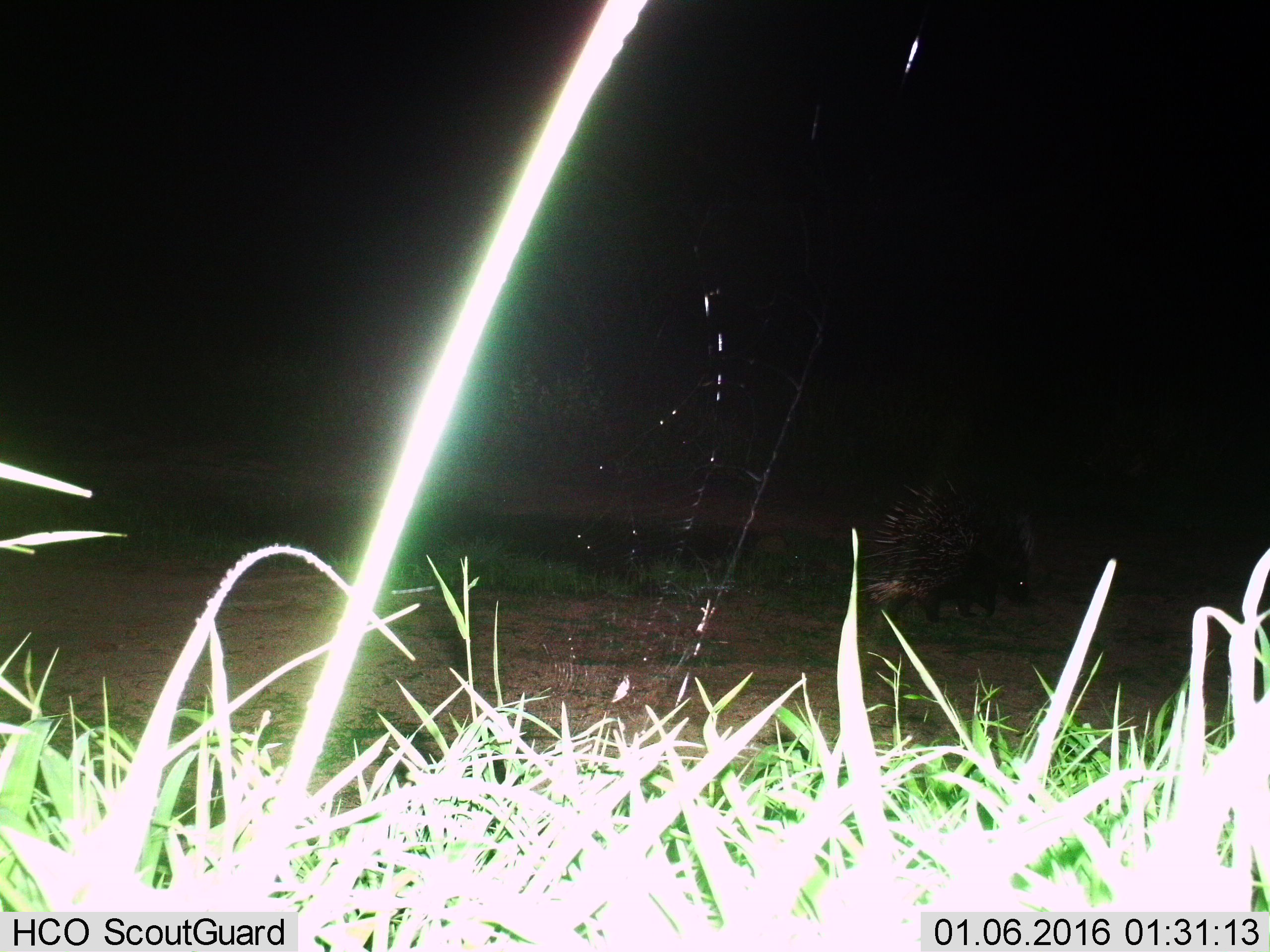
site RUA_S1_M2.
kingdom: Animalia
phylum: Chordata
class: Mammalia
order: Rodentia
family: Hystricidae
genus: Hystrix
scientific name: Hystrix cristata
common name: crested porcupine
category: porcupine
Porcupine (crested porcupine) (Hystrix cristata), count 1. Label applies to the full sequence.